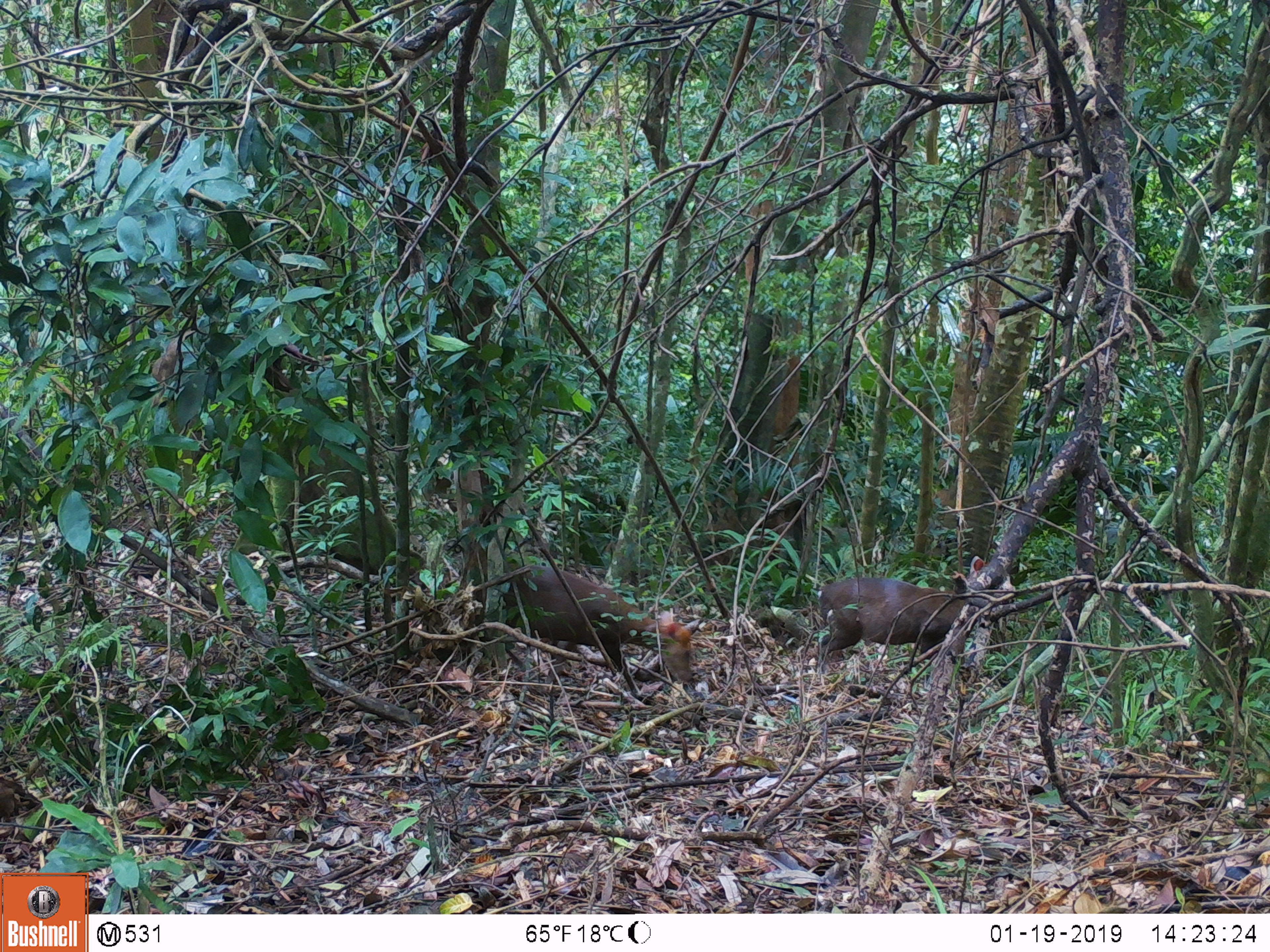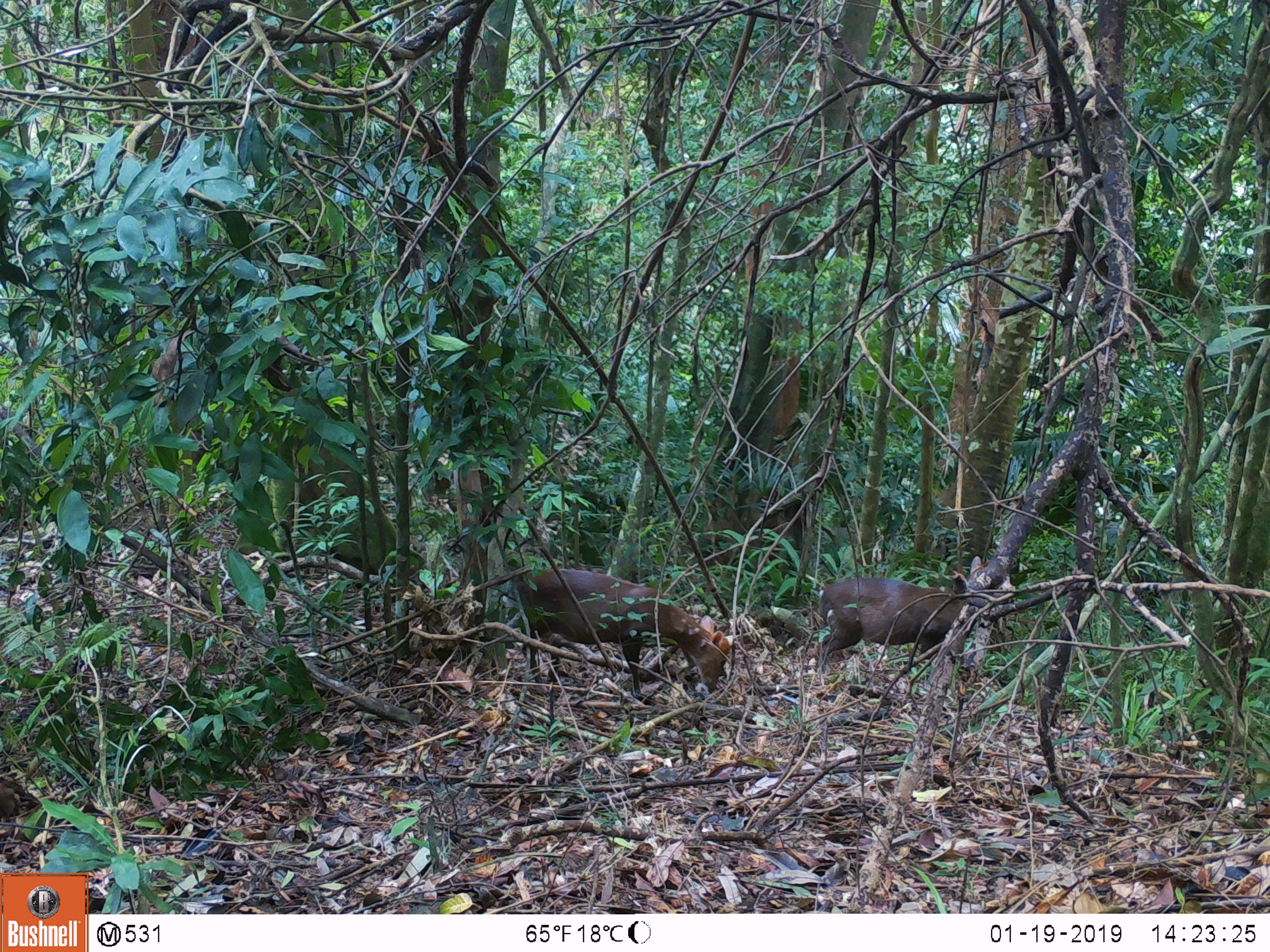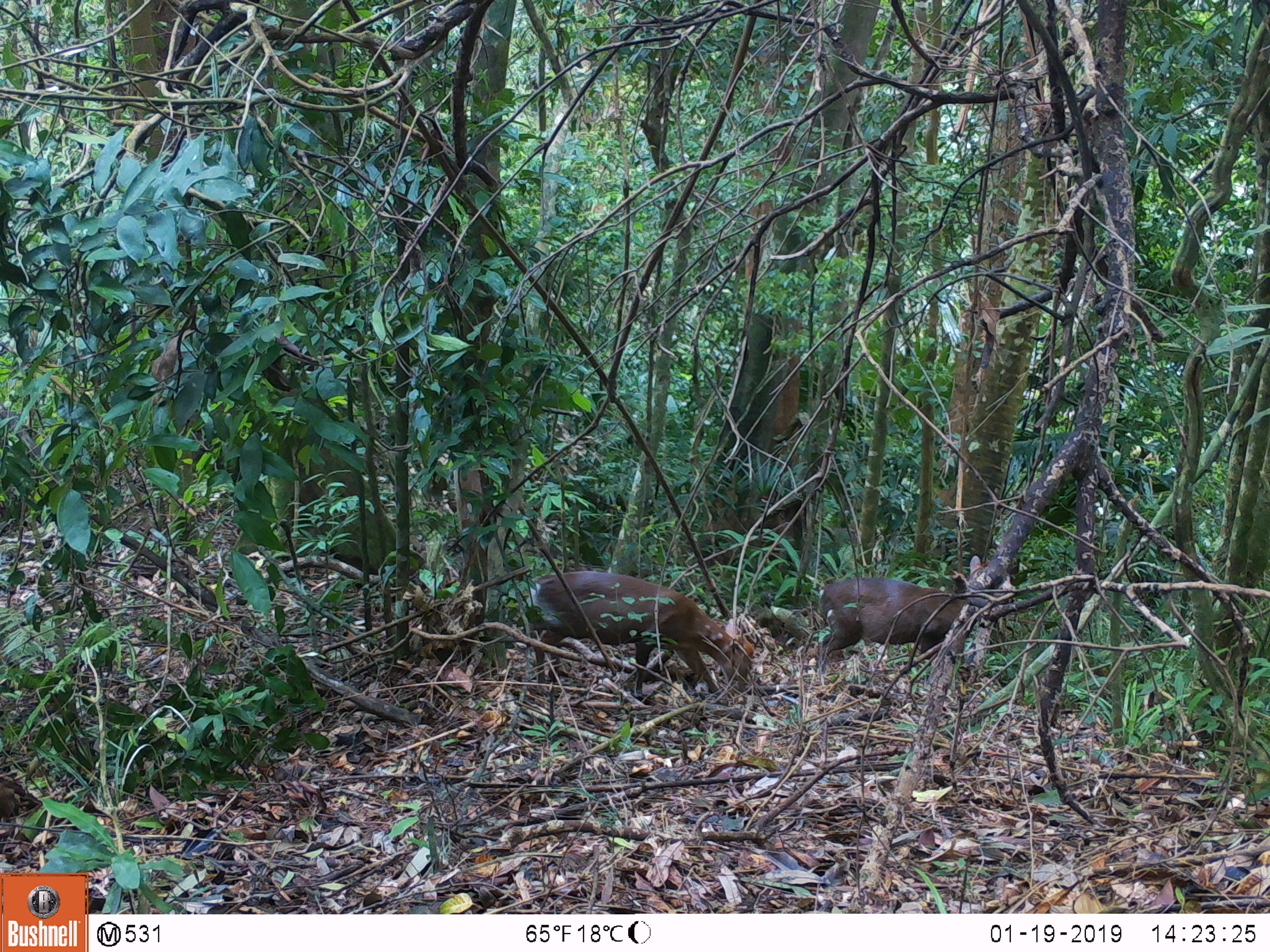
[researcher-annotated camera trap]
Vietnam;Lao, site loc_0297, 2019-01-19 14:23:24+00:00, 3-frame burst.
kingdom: Animalia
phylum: Chordata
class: Mammalia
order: Artiodactyla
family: Cervidae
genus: Muntiacus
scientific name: Muntiacus rooseveltorum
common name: roosevelt's muntjac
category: roosevelts muntjac group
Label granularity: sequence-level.